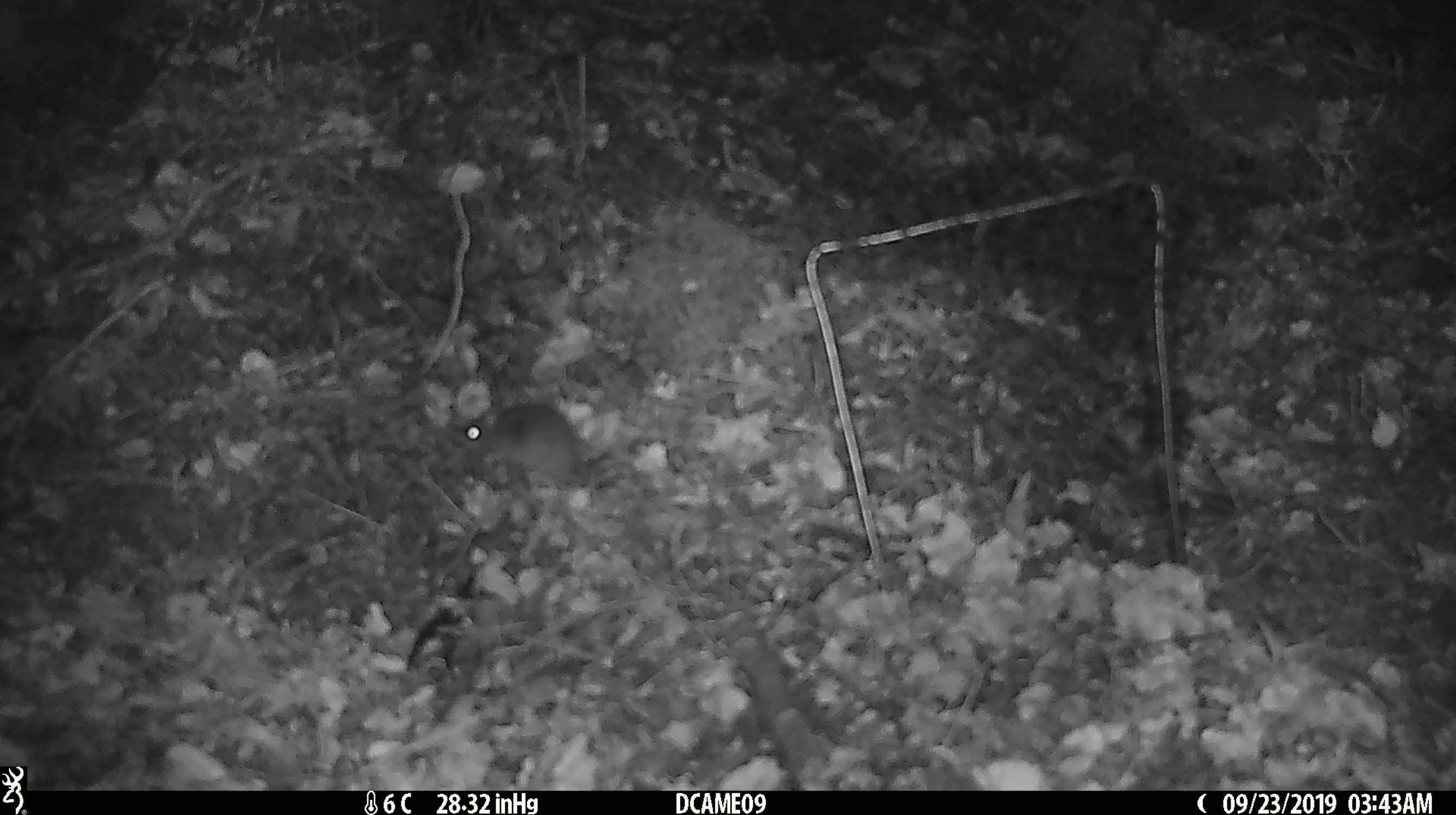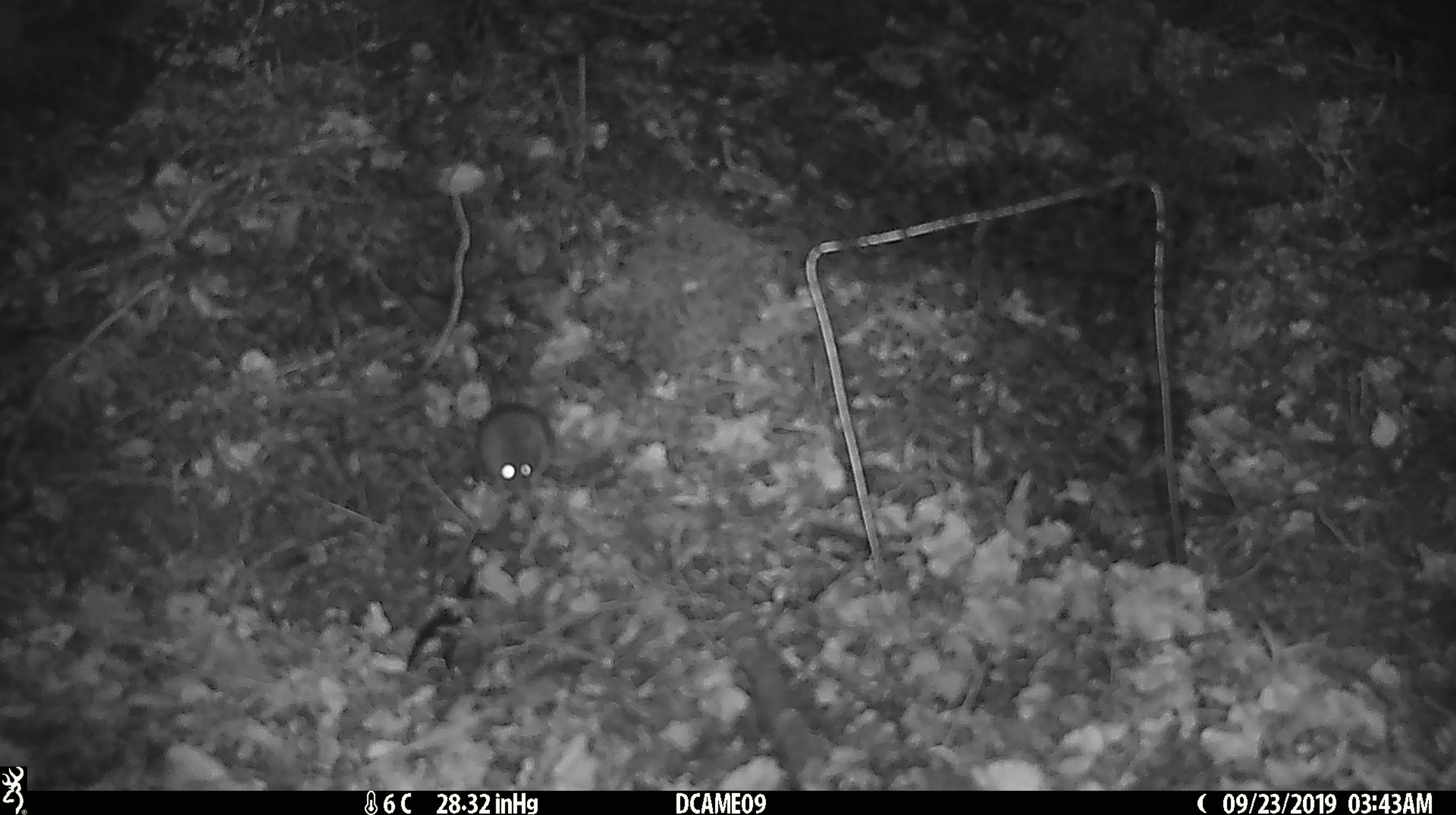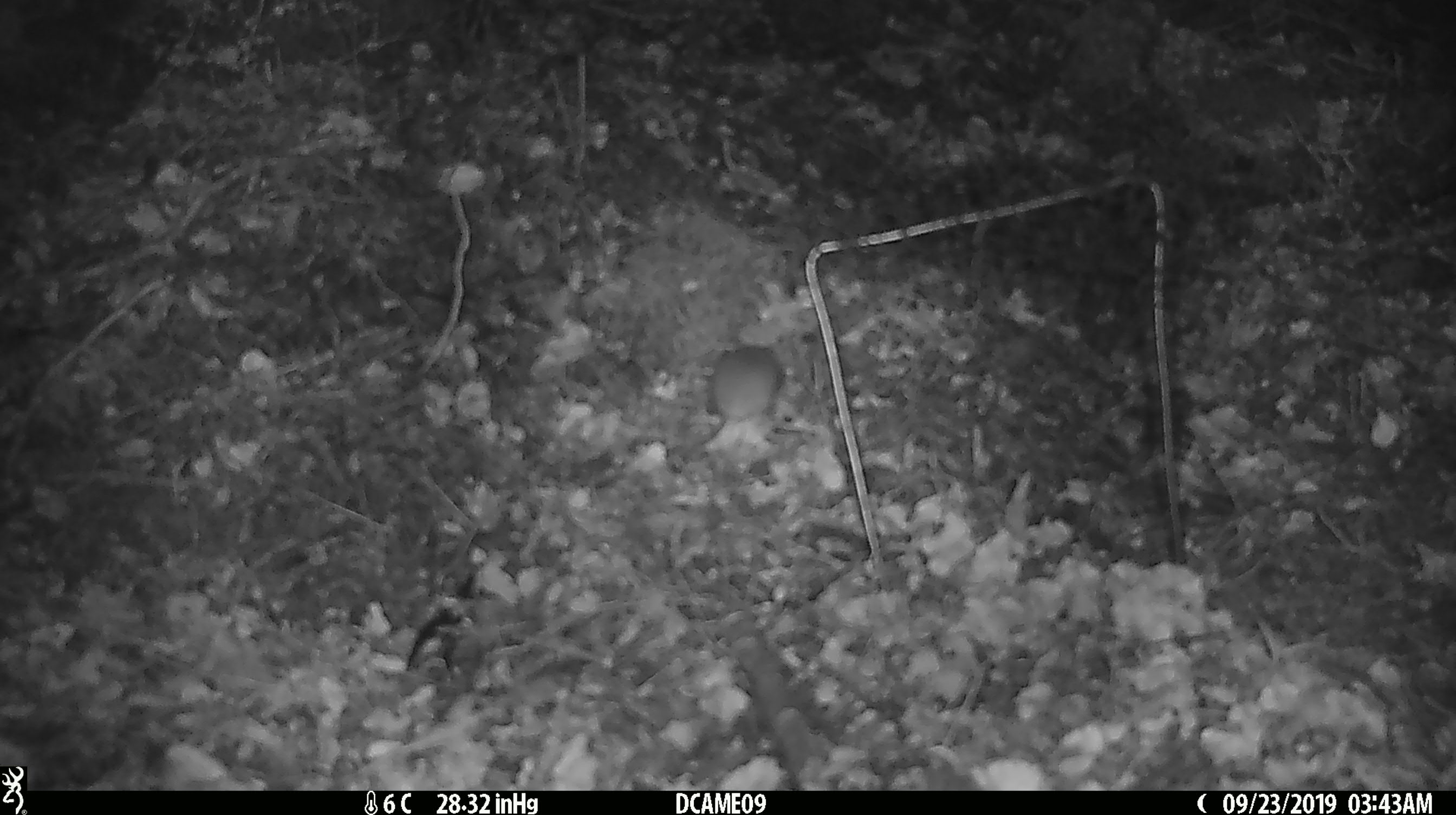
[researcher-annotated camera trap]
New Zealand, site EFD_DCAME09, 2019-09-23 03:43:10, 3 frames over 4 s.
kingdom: Animalia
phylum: Chordata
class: Mammalia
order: Rodentia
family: Muridae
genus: Mus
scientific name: Mus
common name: mouse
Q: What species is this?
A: Mouse (Mus).